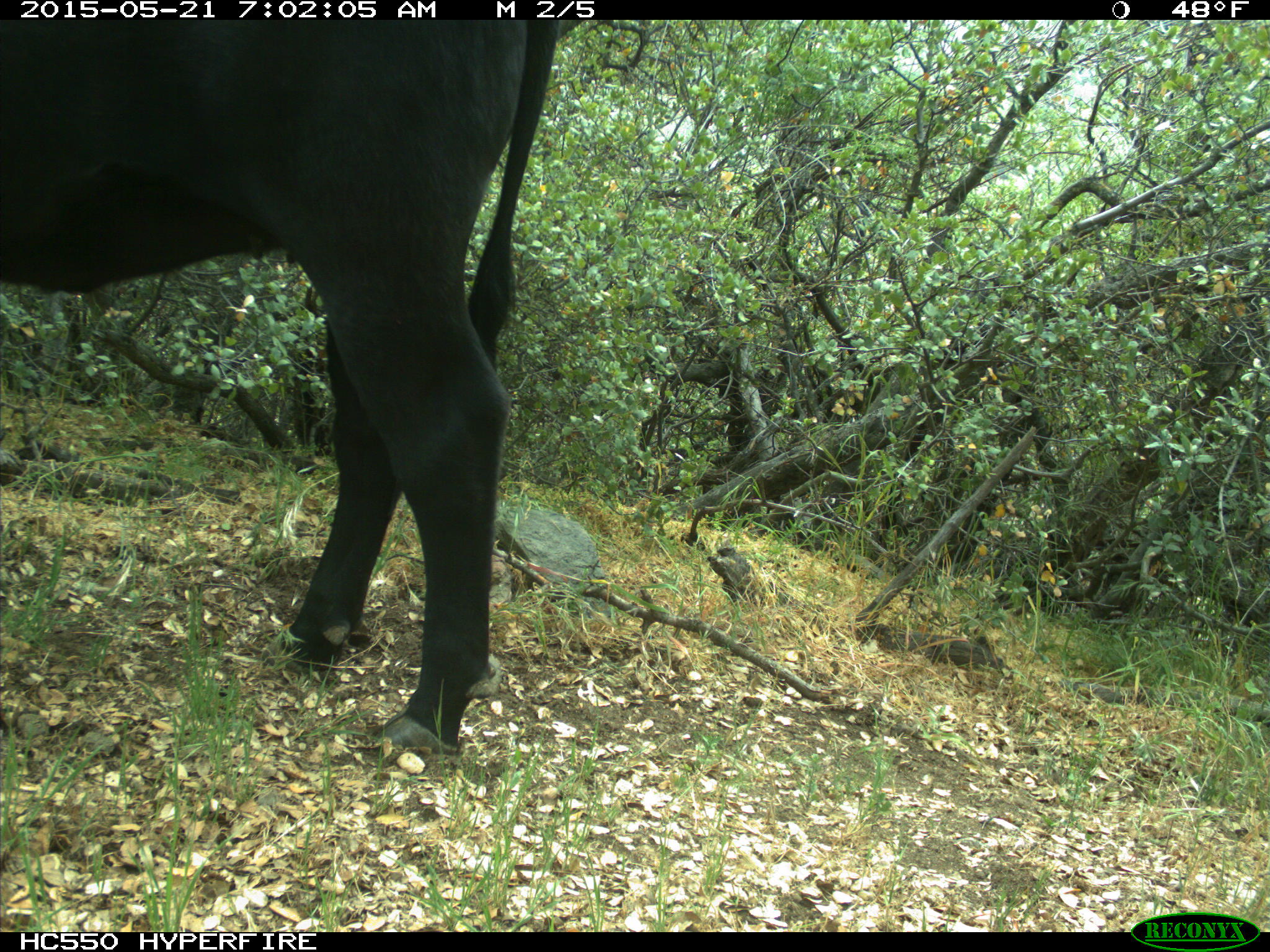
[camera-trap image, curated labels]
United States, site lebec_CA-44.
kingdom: Animalia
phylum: Chordata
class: Mammalia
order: Artiodactyla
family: Bovidae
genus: Bos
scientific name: Bos taurus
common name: domestic cow